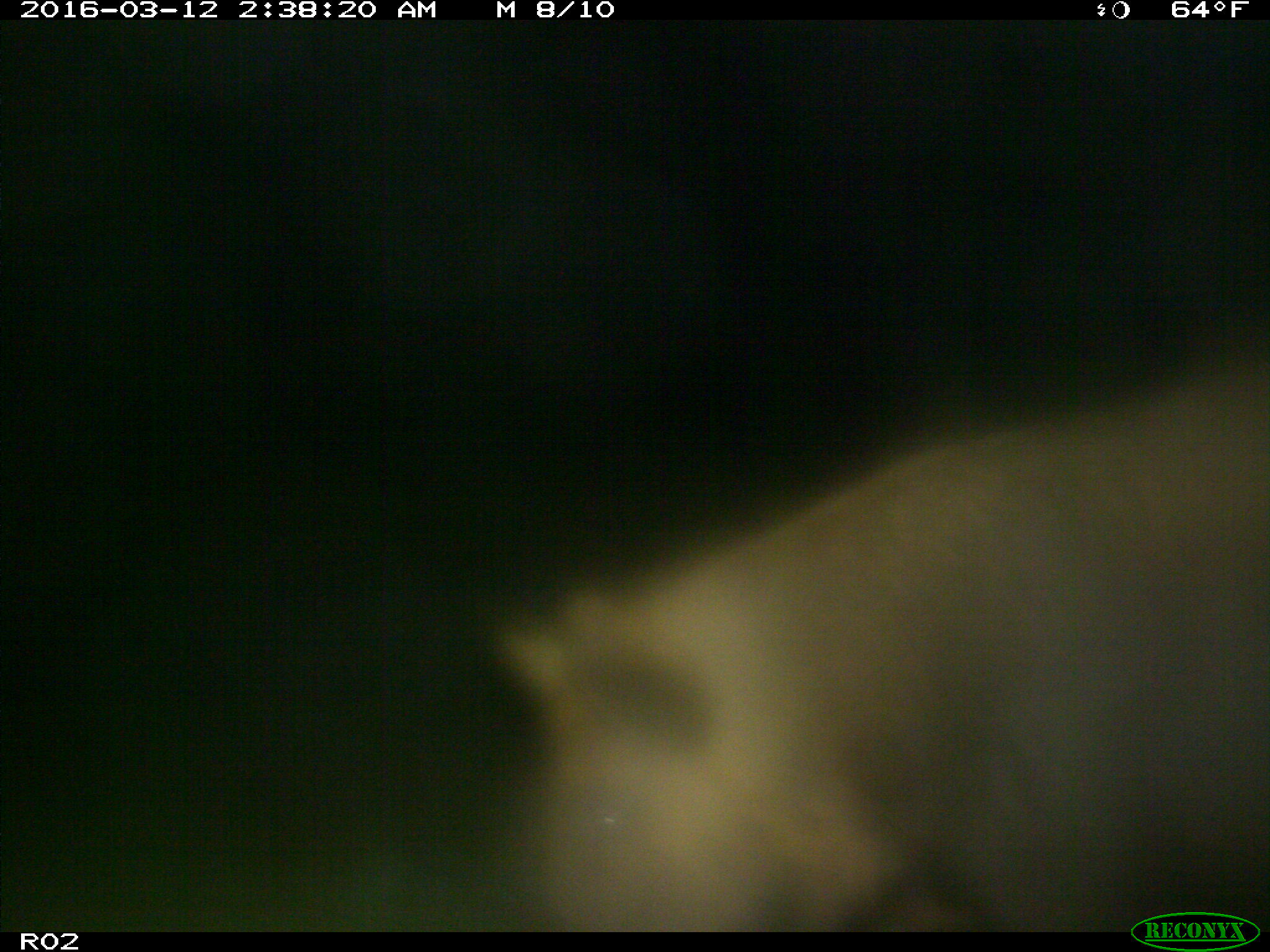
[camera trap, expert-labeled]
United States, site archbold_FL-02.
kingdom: Animalia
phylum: Chordata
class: Mammalia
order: Artiodactyla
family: Suidae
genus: Sus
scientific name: Sus scrofa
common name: wild boar